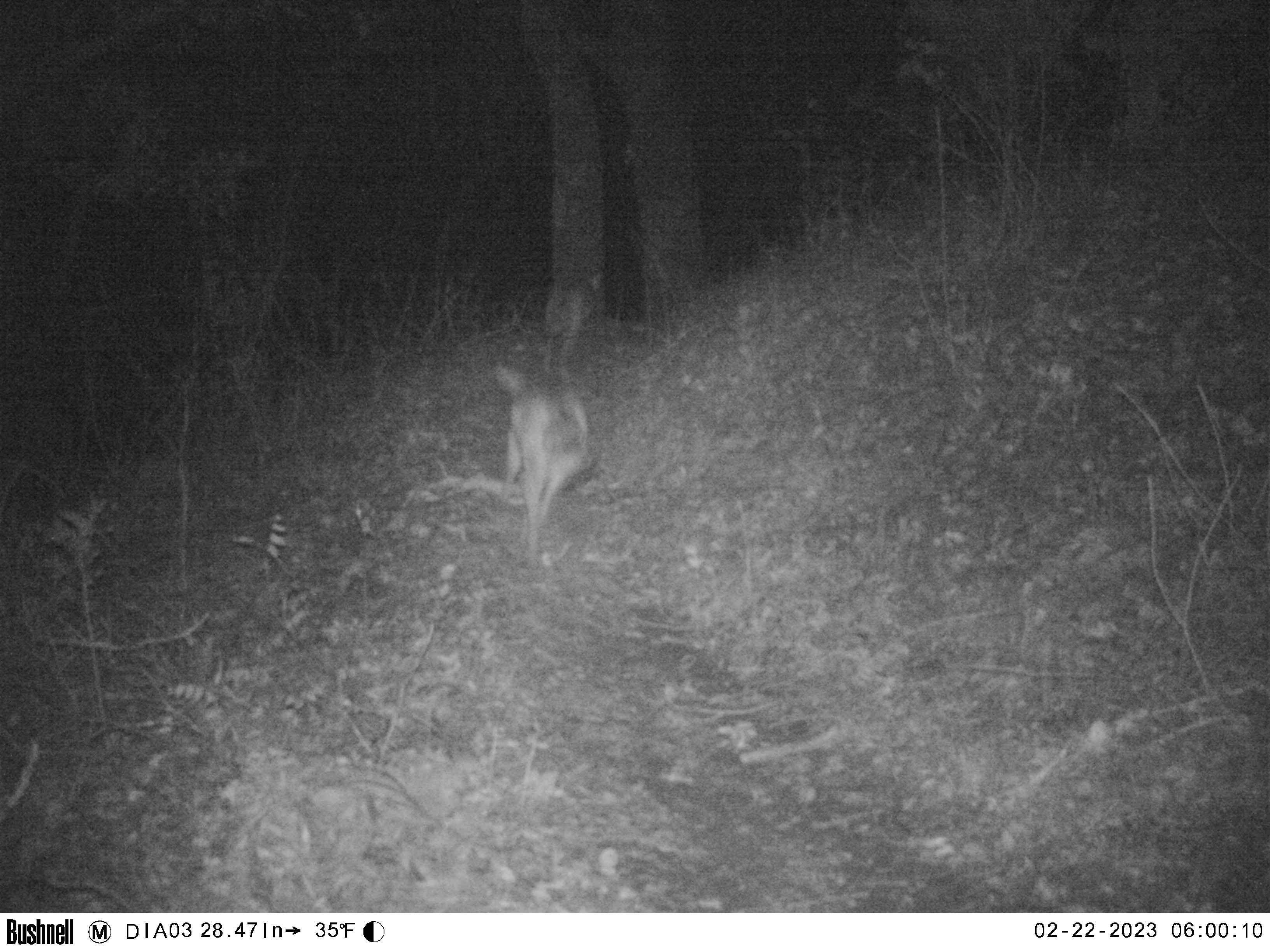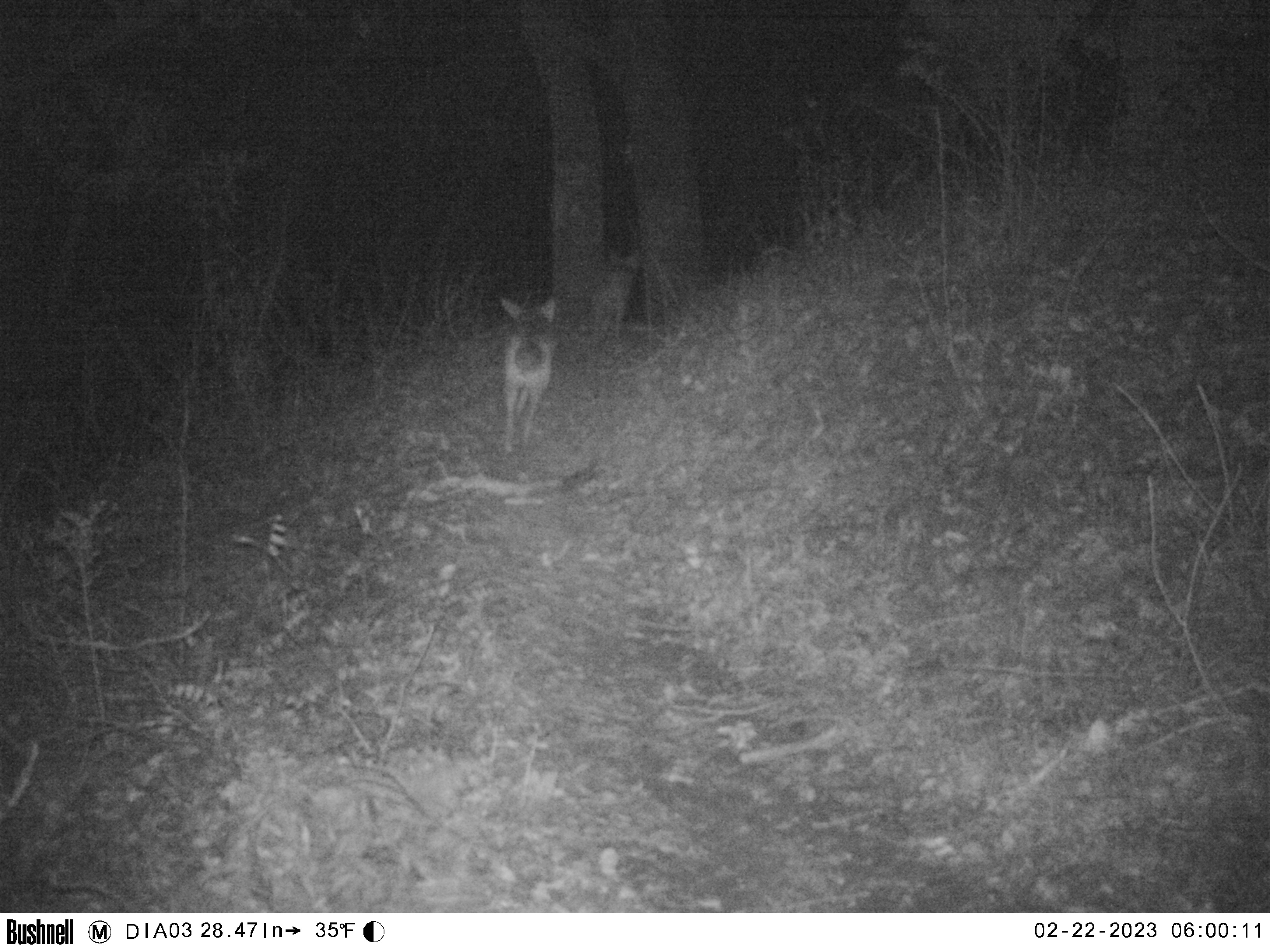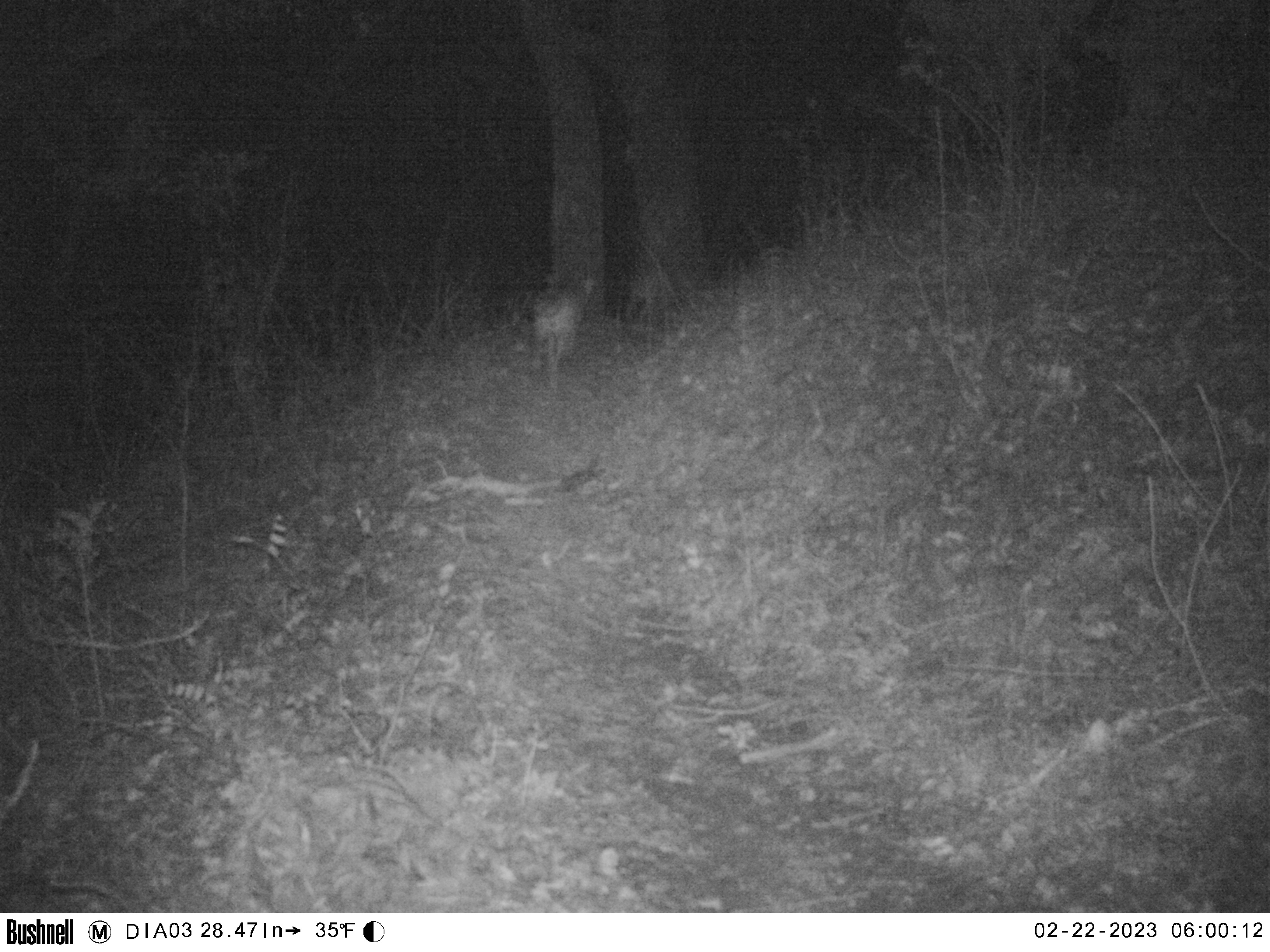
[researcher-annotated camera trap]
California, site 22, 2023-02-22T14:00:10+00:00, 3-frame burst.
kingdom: Animalia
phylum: Chordata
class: Mammalia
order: Carnivora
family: Canidae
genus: Canis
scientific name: Canis latrans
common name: coyote